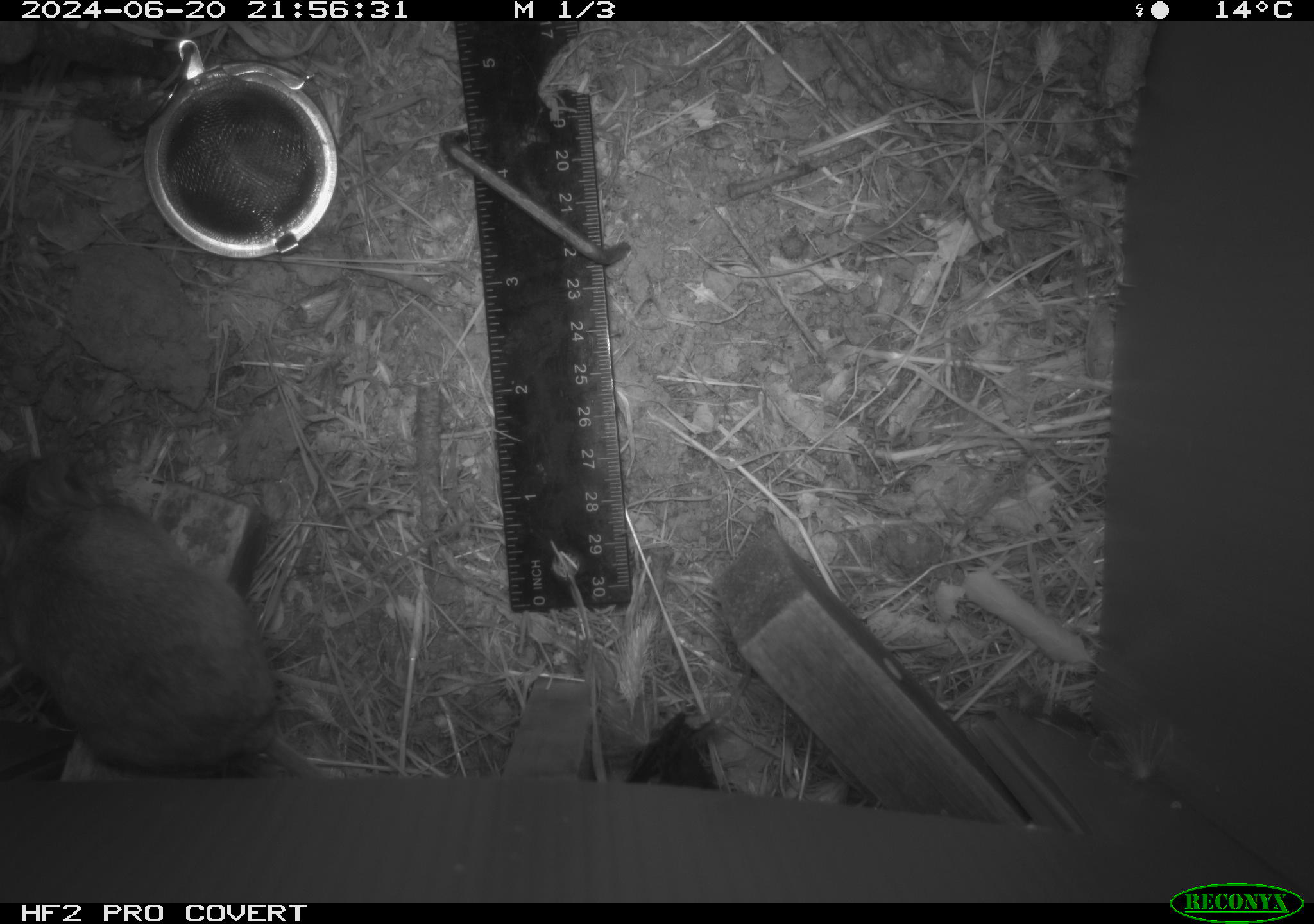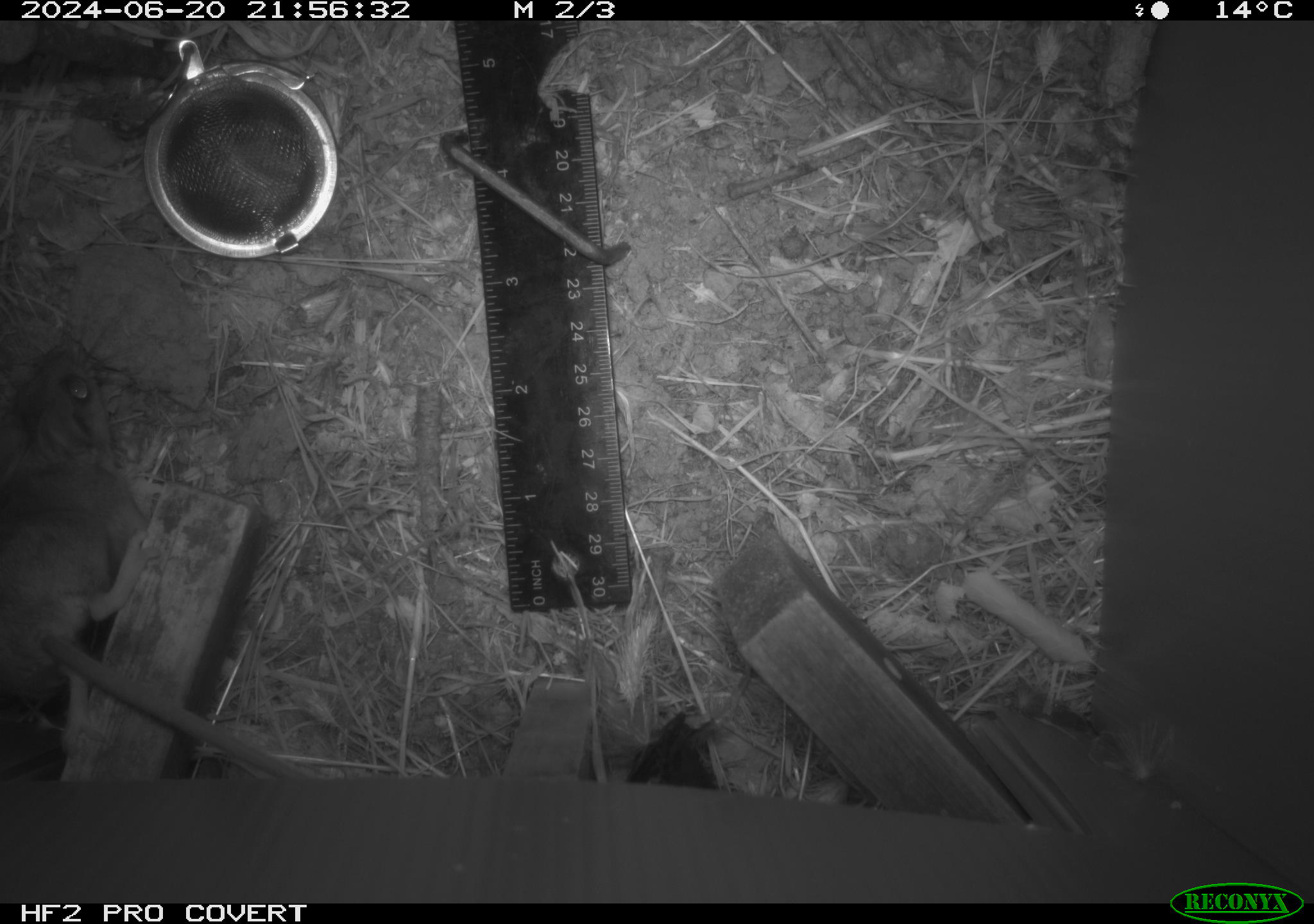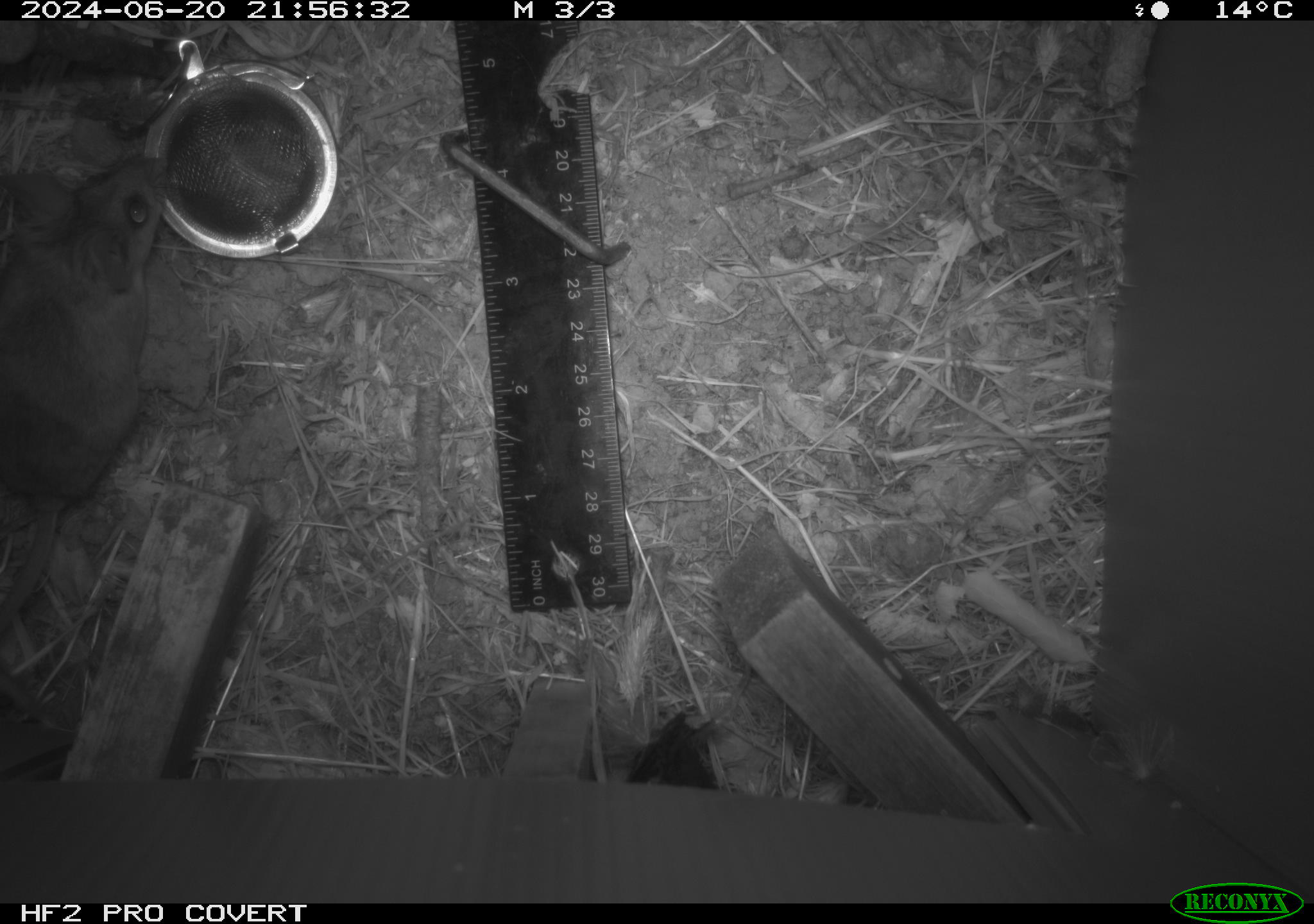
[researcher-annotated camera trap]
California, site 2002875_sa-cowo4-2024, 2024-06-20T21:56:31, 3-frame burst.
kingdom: Animalia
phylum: Chordata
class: Mammalia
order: Rodentia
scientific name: Rodentia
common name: rodent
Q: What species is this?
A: Rodent (Rodentia).